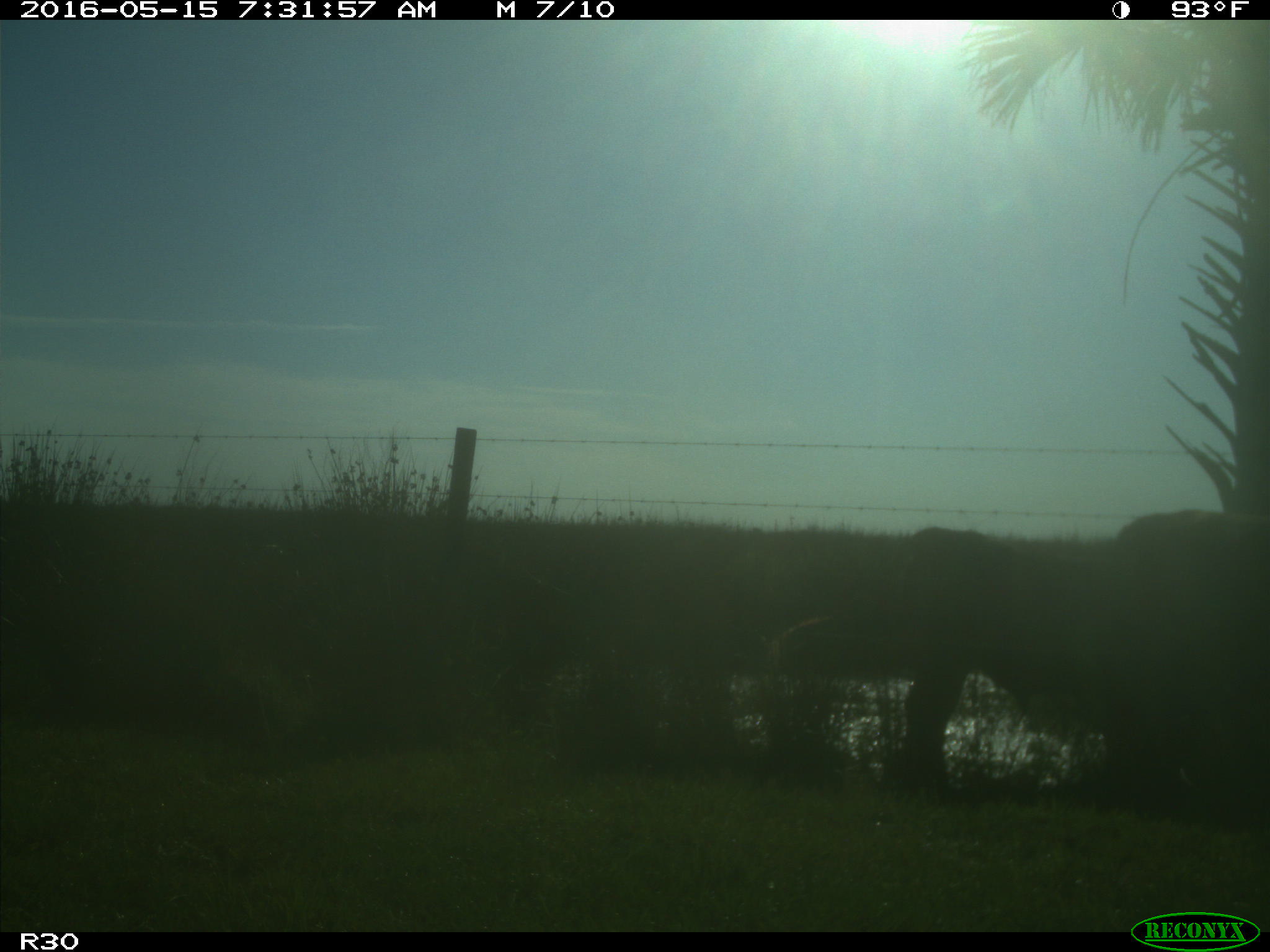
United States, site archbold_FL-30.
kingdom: Animalia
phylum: Chordata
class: Mammalia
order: Artiodactyla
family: Bovidae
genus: Bos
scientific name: Bos taurus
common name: domestic cow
Bos taurus (domestic cow).